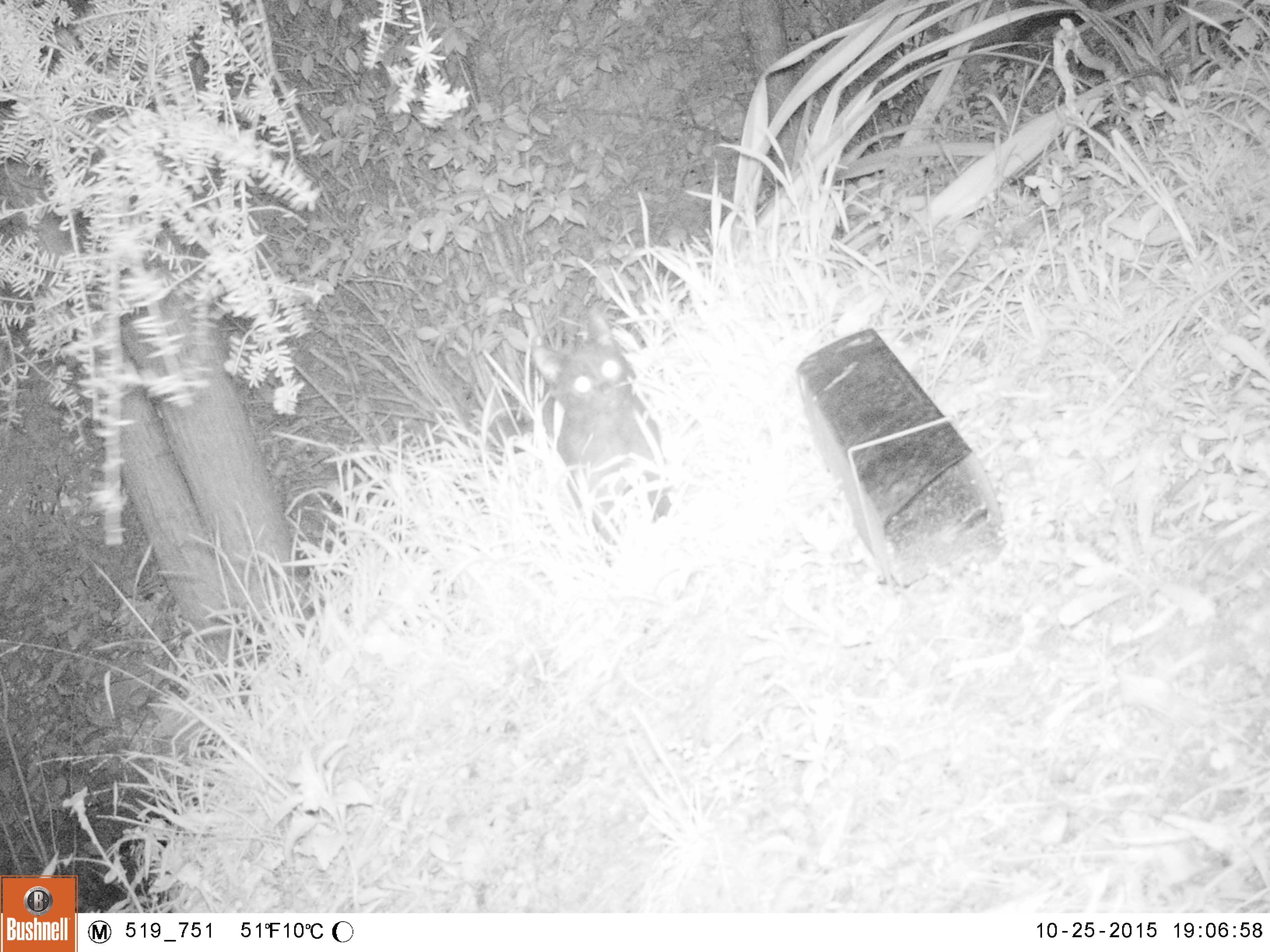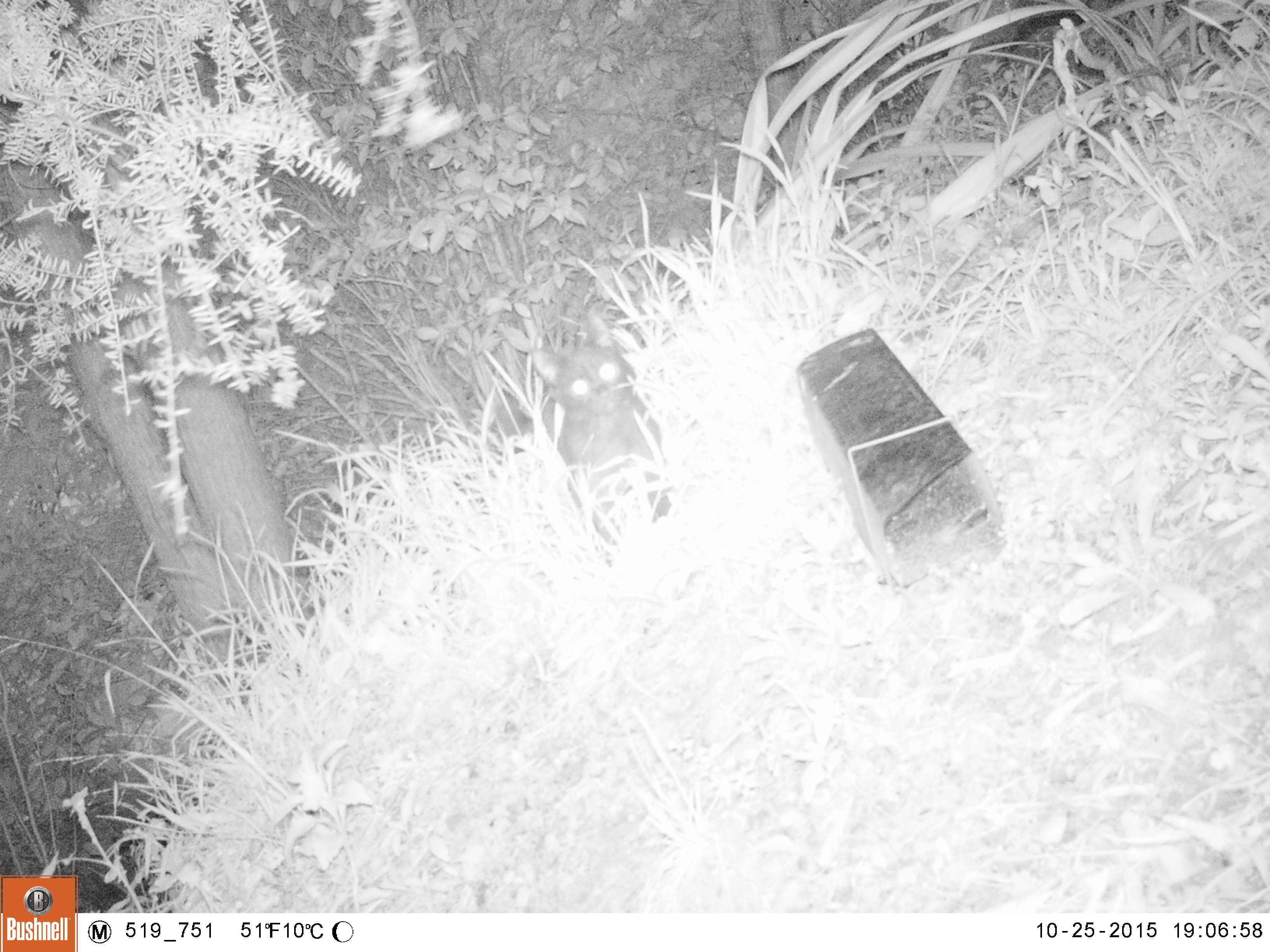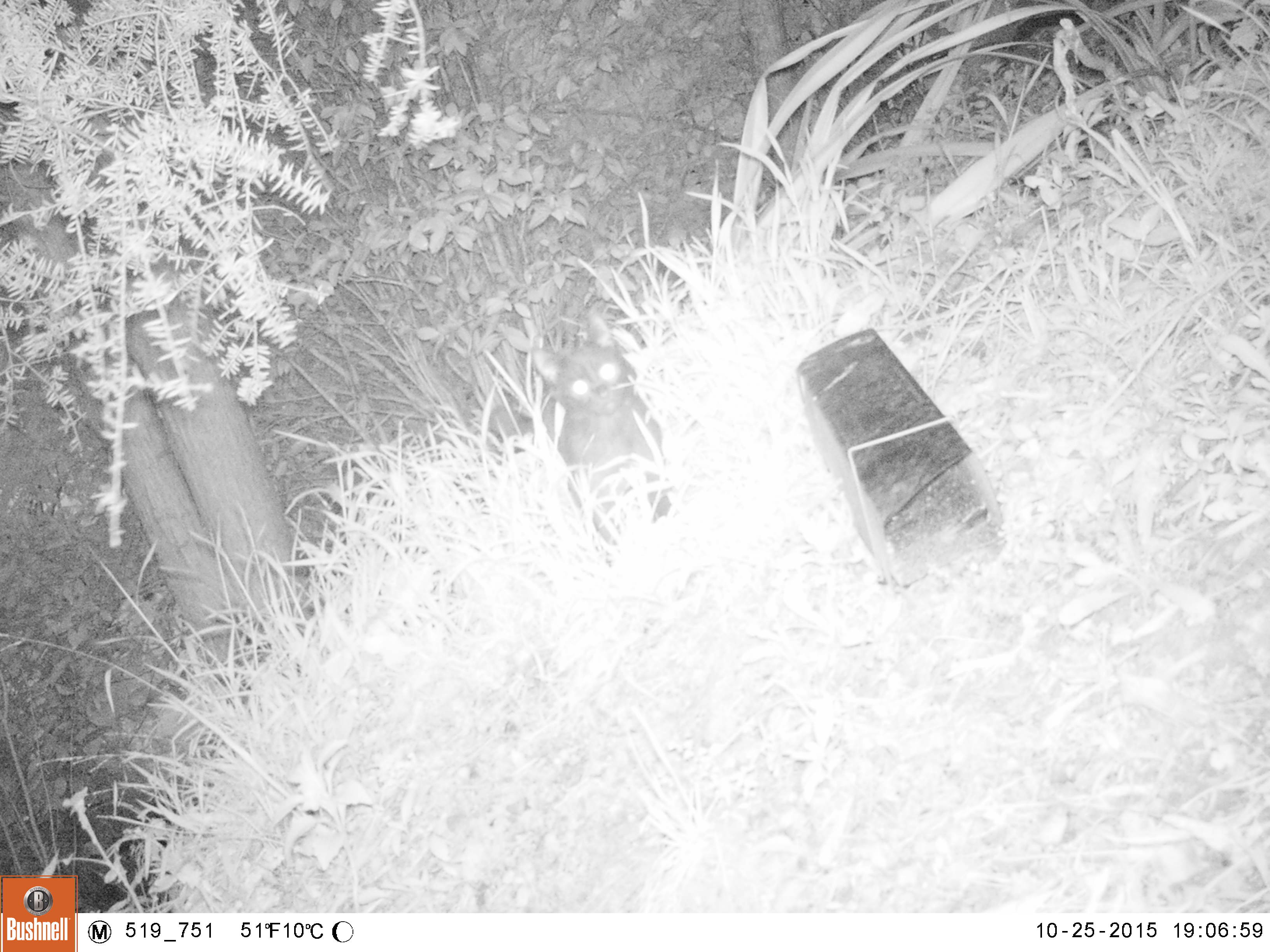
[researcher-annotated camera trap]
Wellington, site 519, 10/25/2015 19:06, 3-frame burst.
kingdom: Animalia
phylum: Chordata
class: Mammalia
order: Carnivora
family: Felidae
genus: Felis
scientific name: Felis catus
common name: cat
Cat (Felis catus).